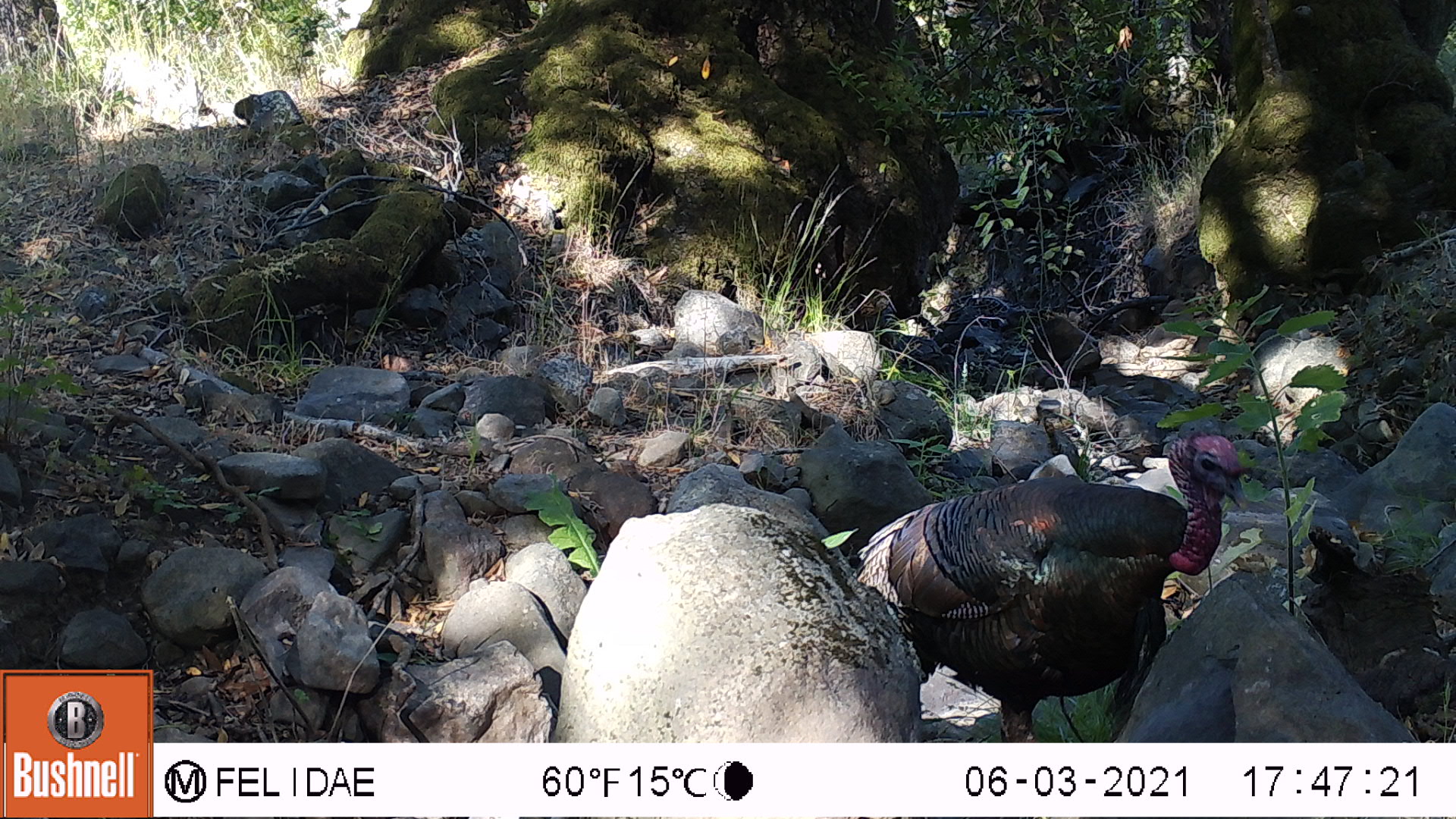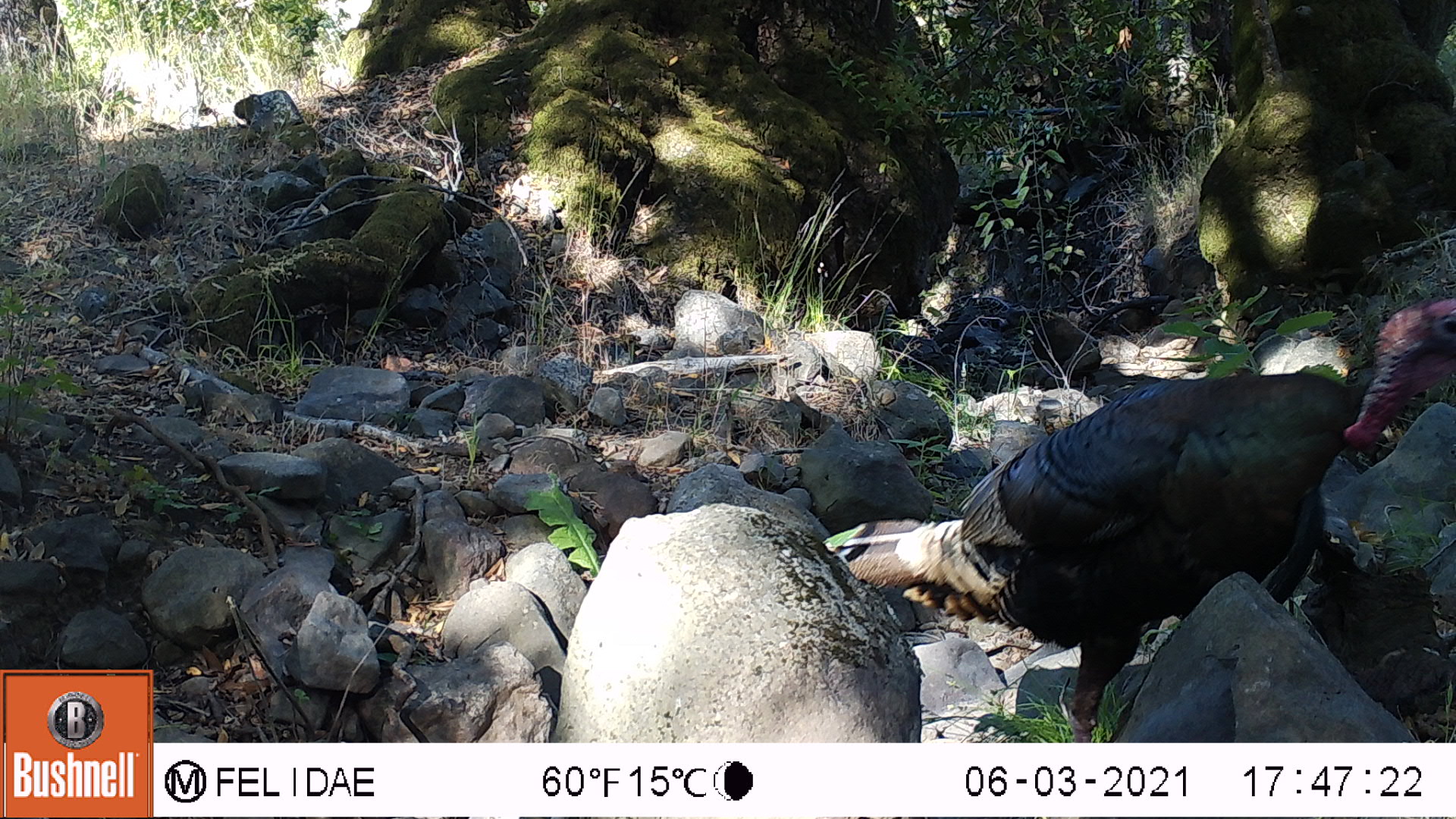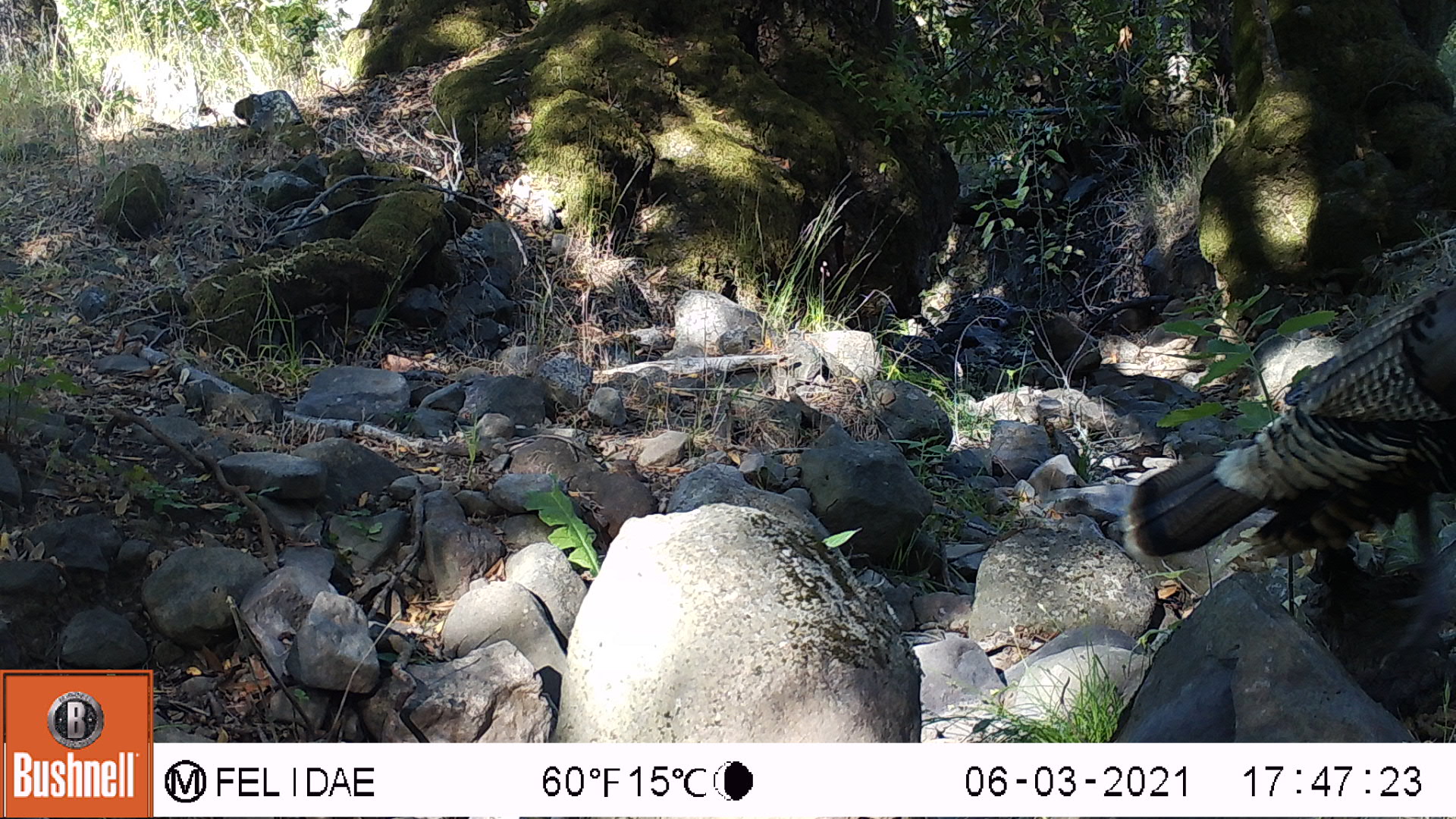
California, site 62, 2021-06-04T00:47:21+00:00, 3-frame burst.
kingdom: Animalia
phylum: Chordata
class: Aves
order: Galliformes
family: Phasianidae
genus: Meleagris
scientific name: Meleagris gallopavo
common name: turkey